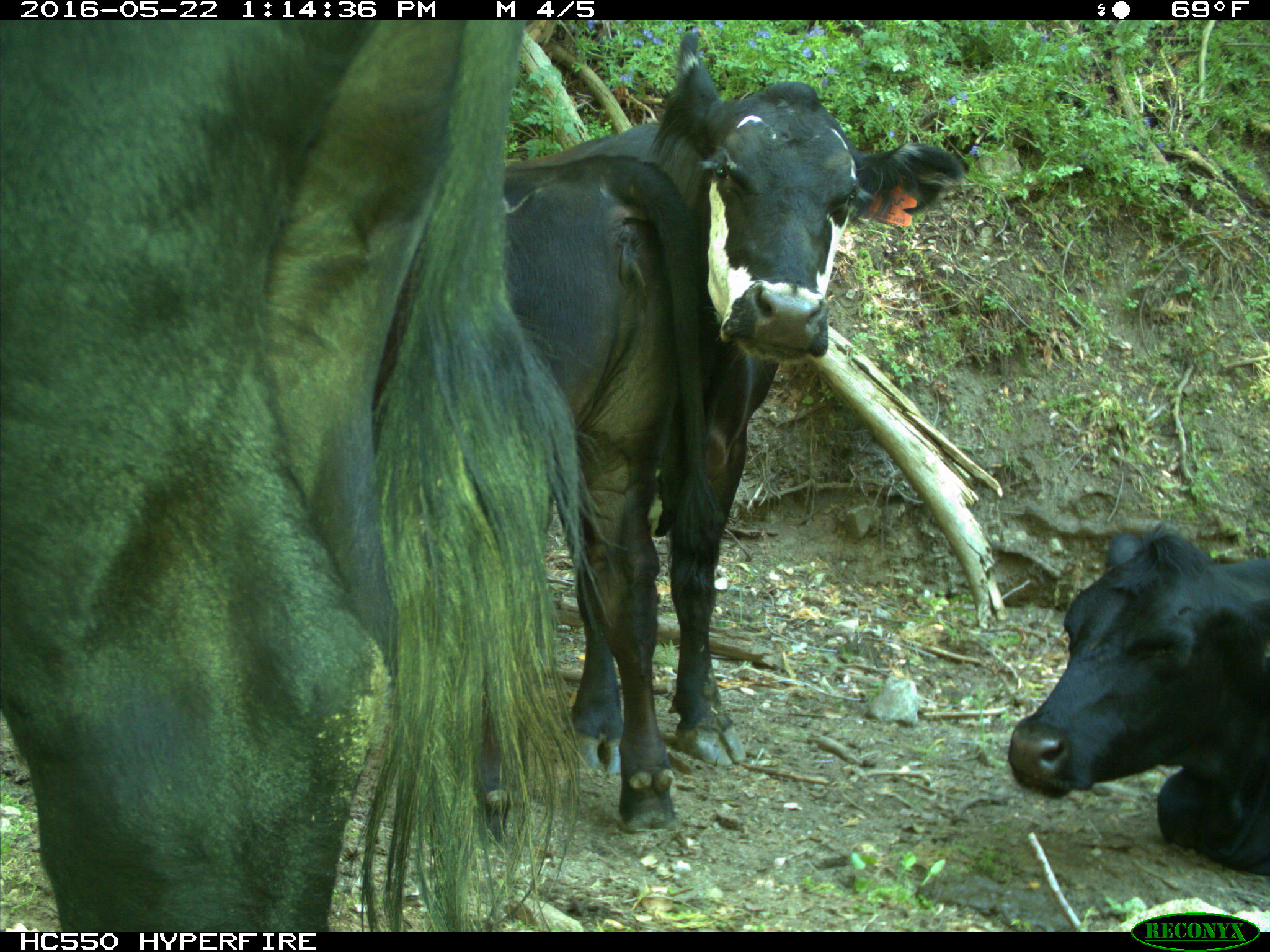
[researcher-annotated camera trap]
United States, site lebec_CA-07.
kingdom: Animalia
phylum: Chordata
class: Mammalia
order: Artiodactyla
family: Bovidae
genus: Bos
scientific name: Bos taurus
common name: domestic cow